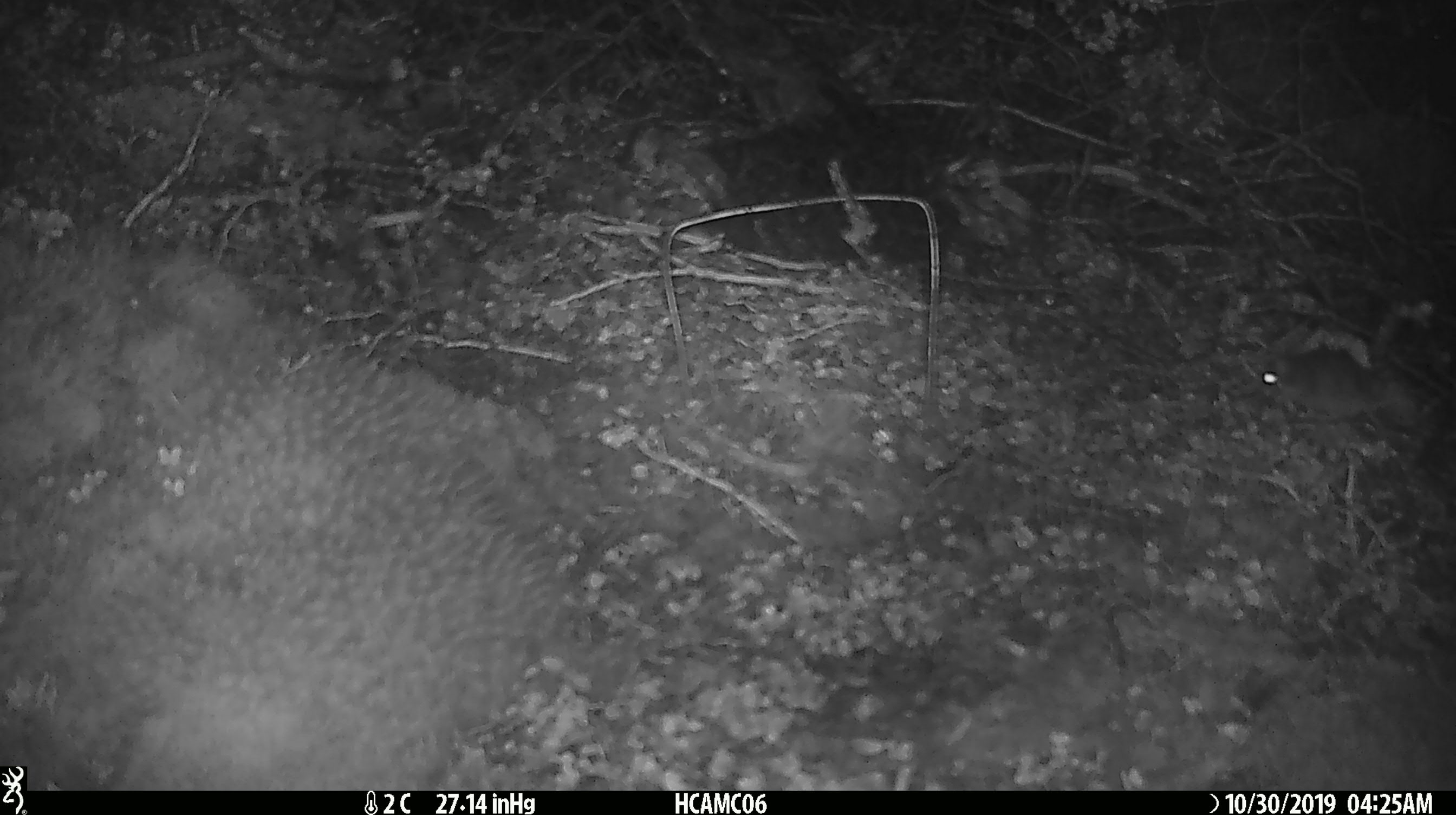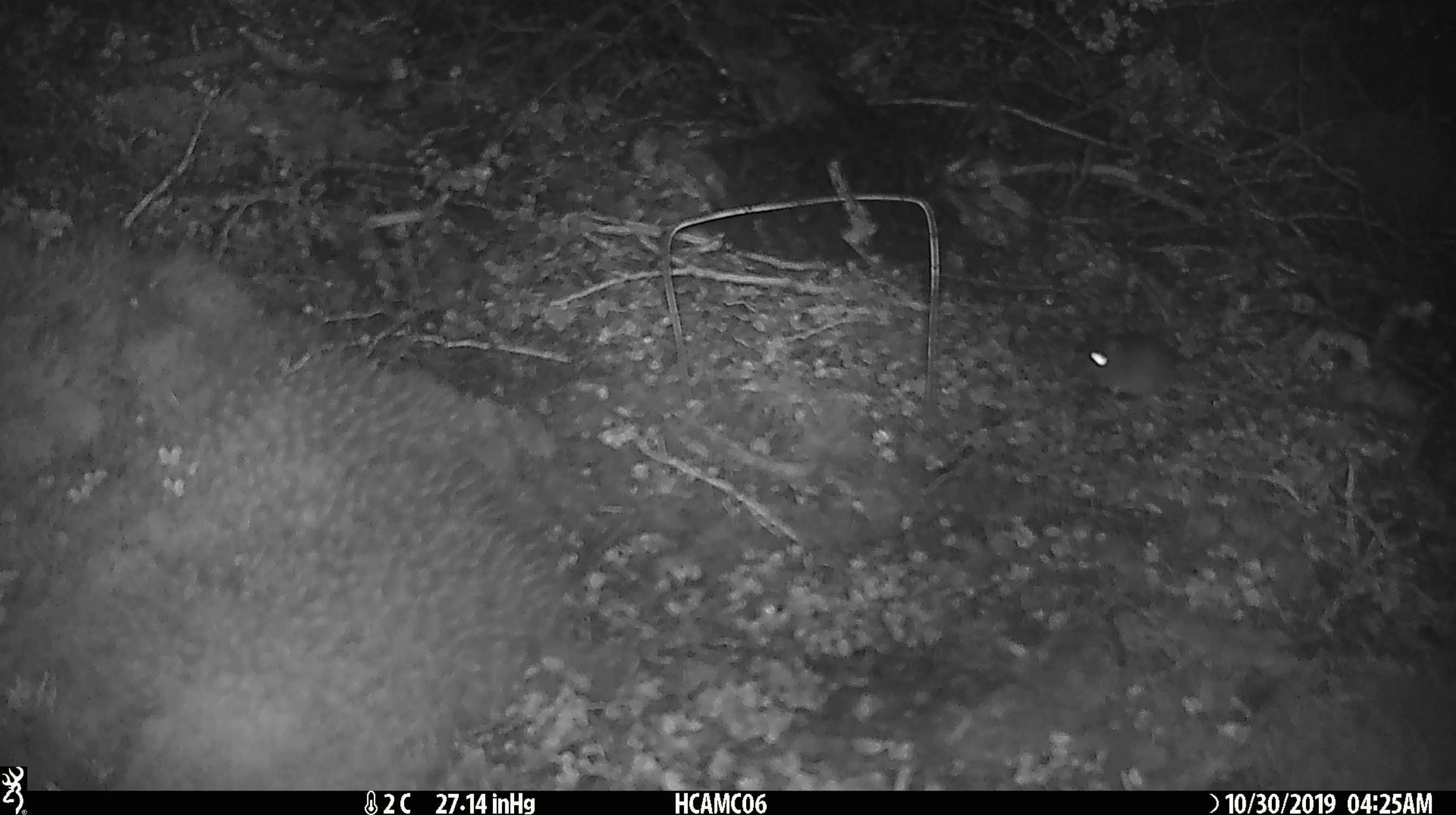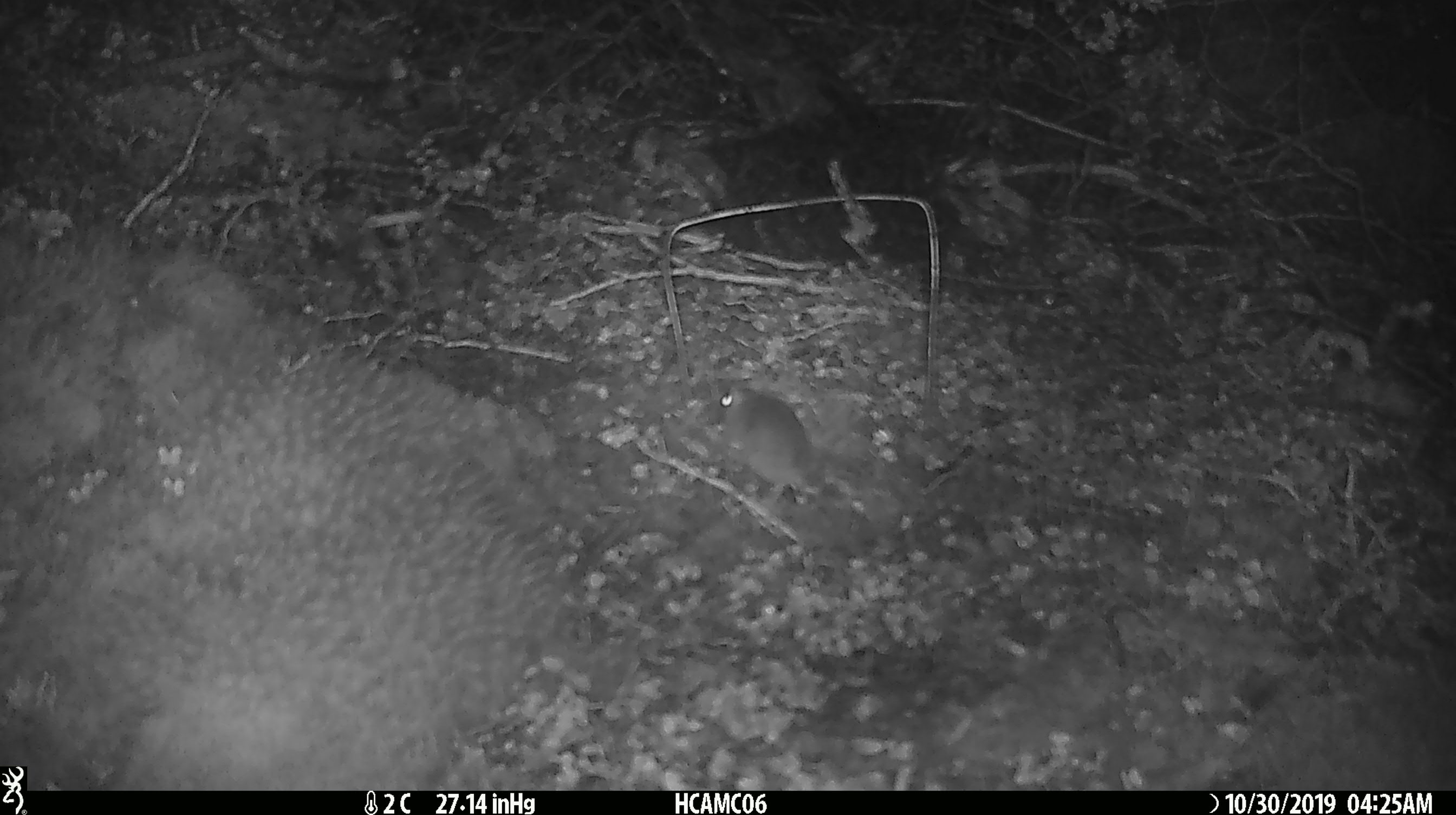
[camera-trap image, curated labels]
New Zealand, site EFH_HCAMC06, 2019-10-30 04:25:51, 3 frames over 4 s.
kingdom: Animalia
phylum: Chordata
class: Mammalia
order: Rodentia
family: Muridae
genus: Mus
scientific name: Mus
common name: mouse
Mouse (Mus).